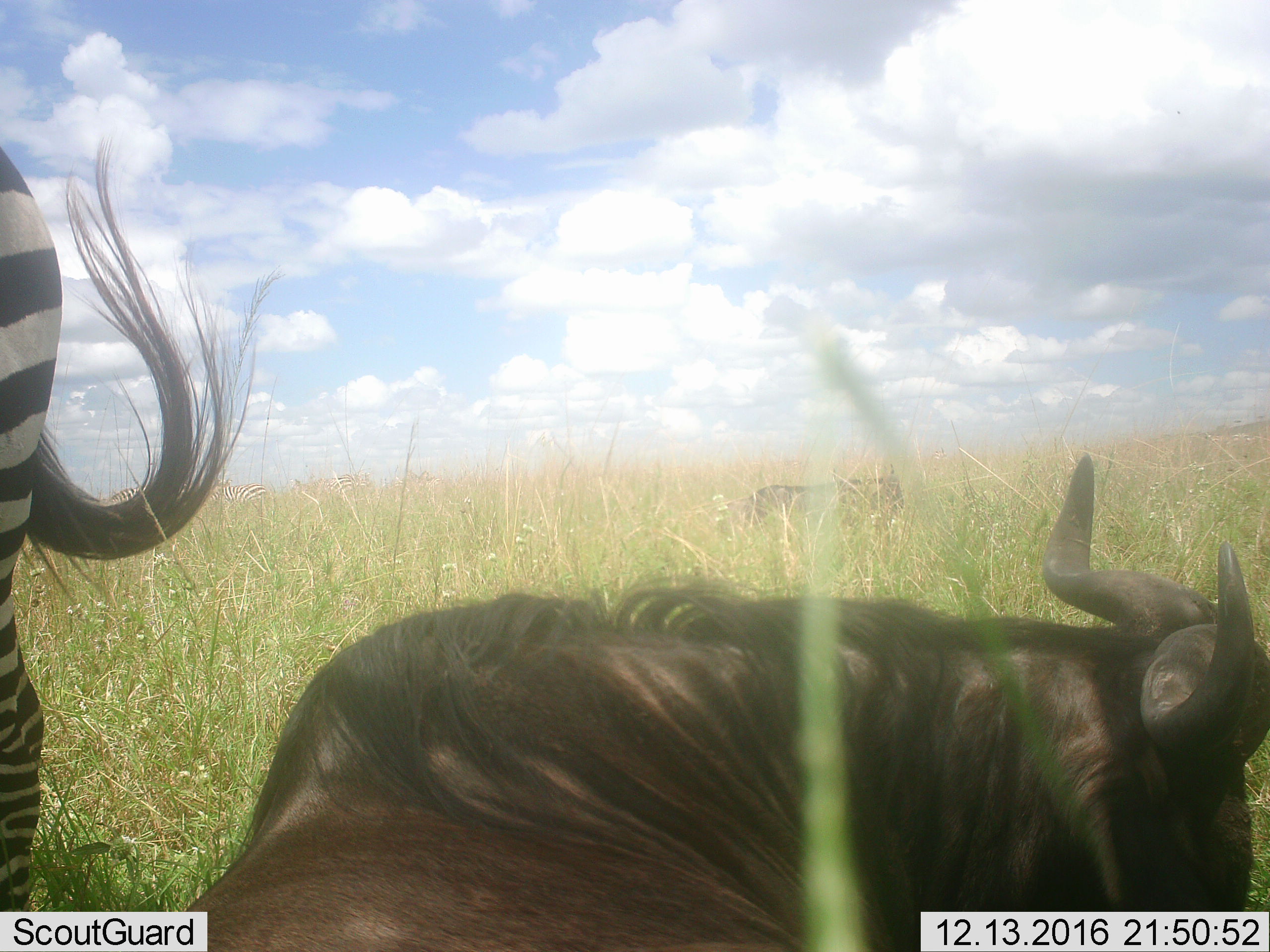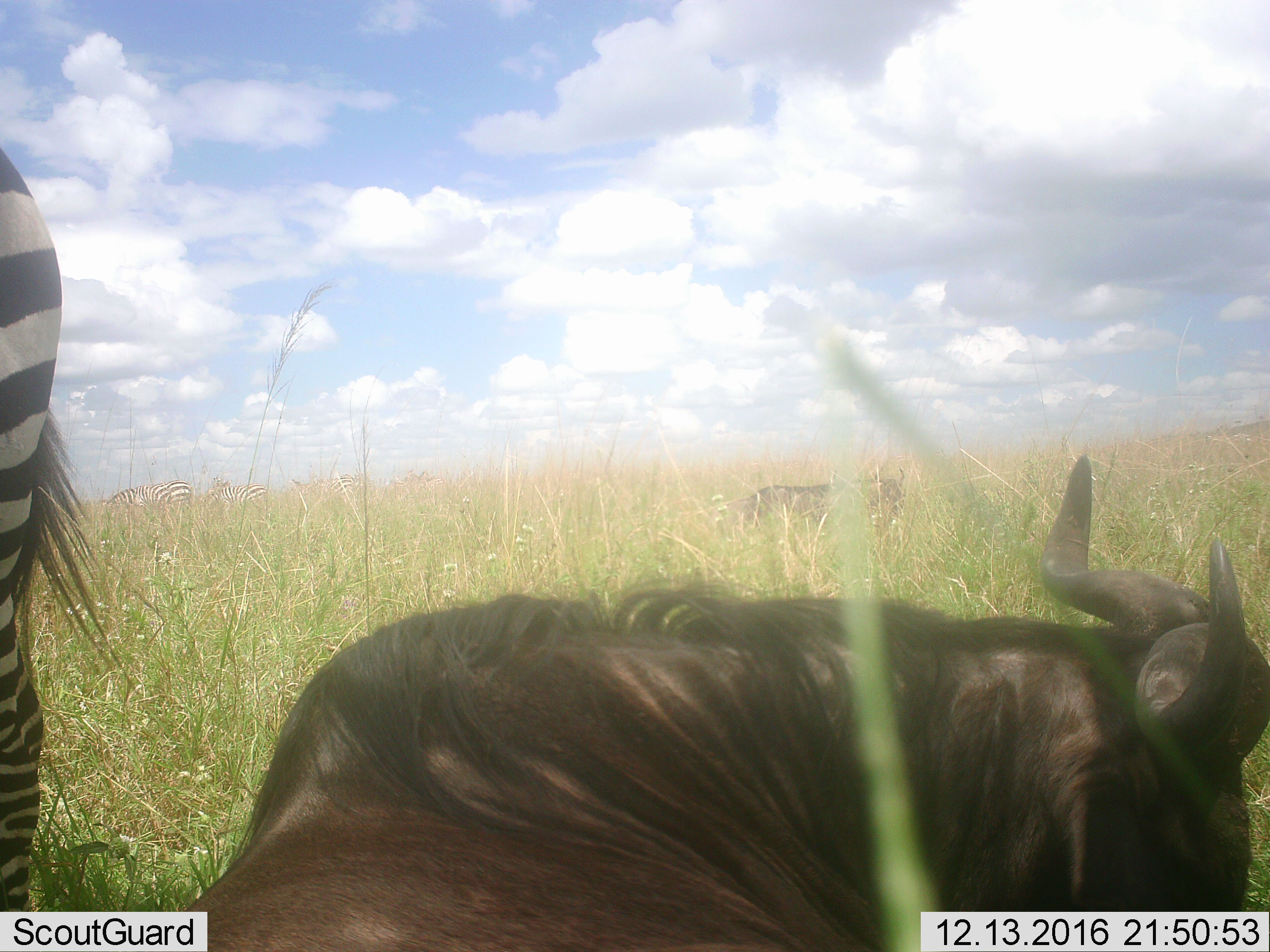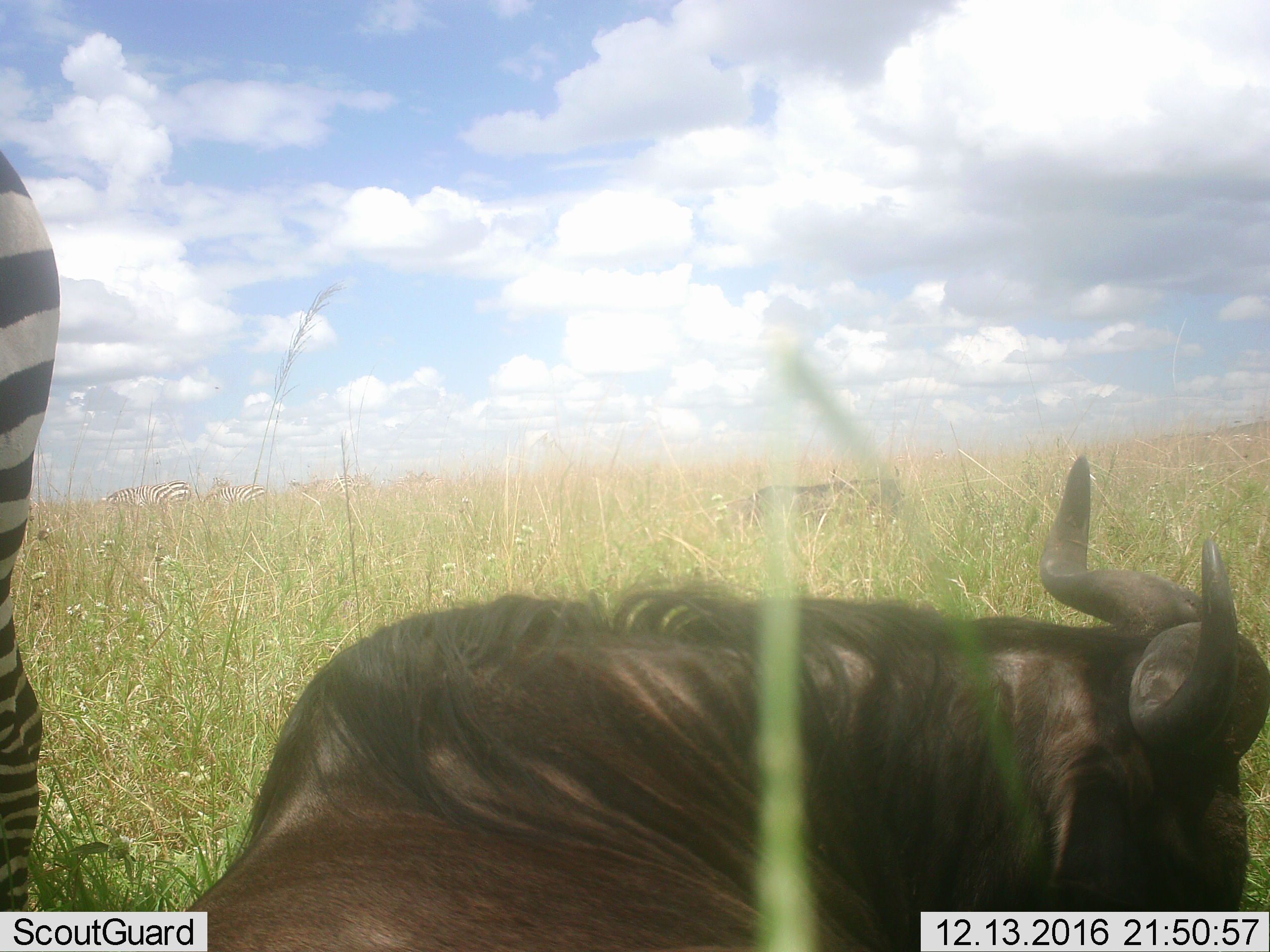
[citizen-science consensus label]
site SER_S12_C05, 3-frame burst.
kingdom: Animalia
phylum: Chordata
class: Mammalia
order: Artiodactyla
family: Bovidae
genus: Connochaetes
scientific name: Connochaetes taurinus taurinus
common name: blue wildebeest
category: wildebeestblue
Wildebeestblue (blue wildebeest) (Connochaetes taurinus taurinus), count 2. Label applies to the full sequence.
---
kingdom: Animalia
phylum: Chordata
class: Mammalia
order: Perissodactyla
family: Equidae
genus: Equus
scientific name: Equus quagga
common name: plains zebra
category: zebraplains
Zebraplains (plains zebra) (Equus quagga), count 5. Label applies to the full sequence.